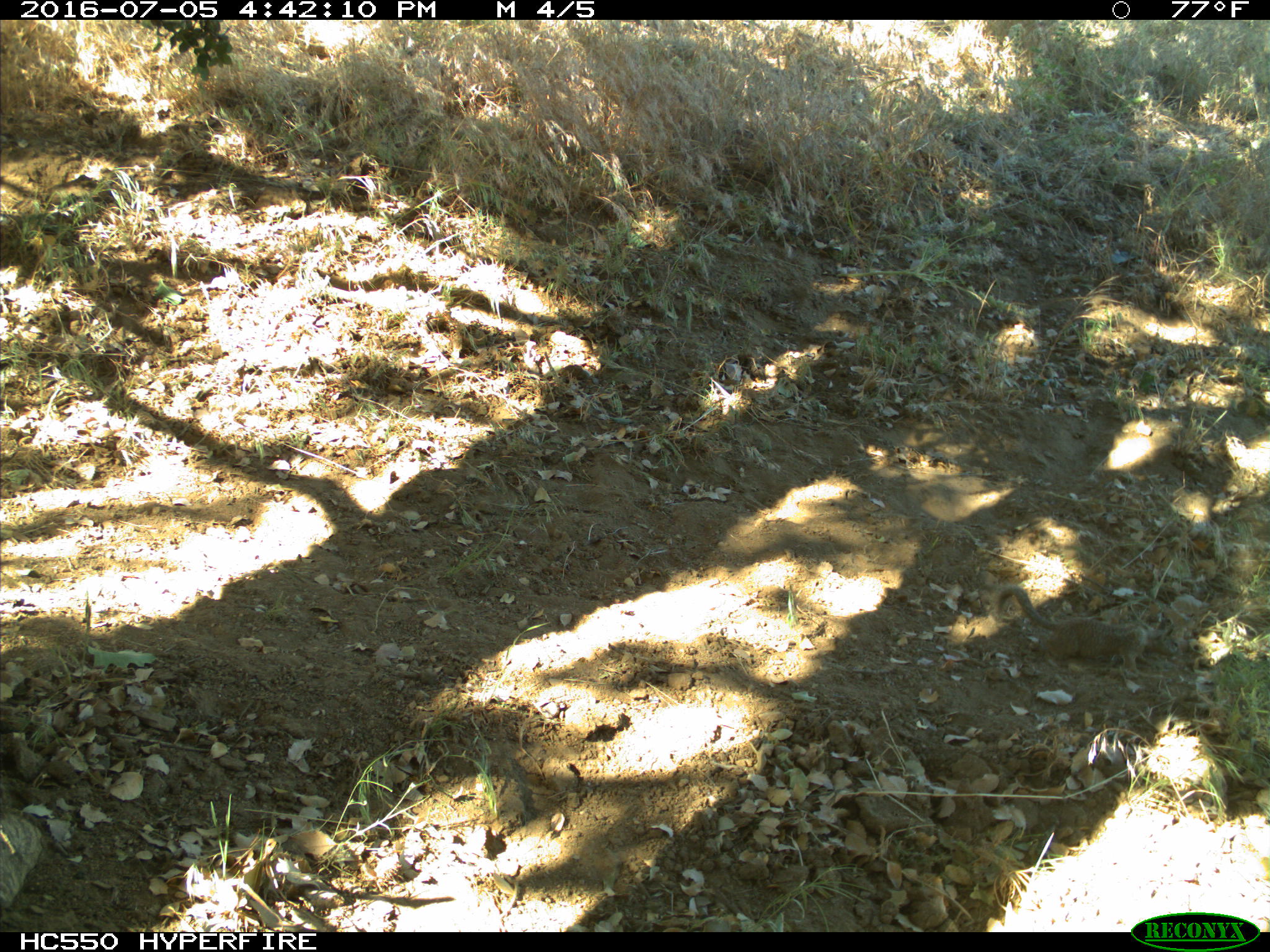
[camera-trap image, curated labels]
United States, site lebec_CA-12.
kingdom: Animalia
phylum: Chordata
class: Mammalia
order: Rodentia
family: Sciuridae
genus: Otospermophilus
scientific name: Otospermophilus beecheyi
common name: california ground squirrel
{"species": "Otospermophilus beecheyi (california ground squirrel)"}